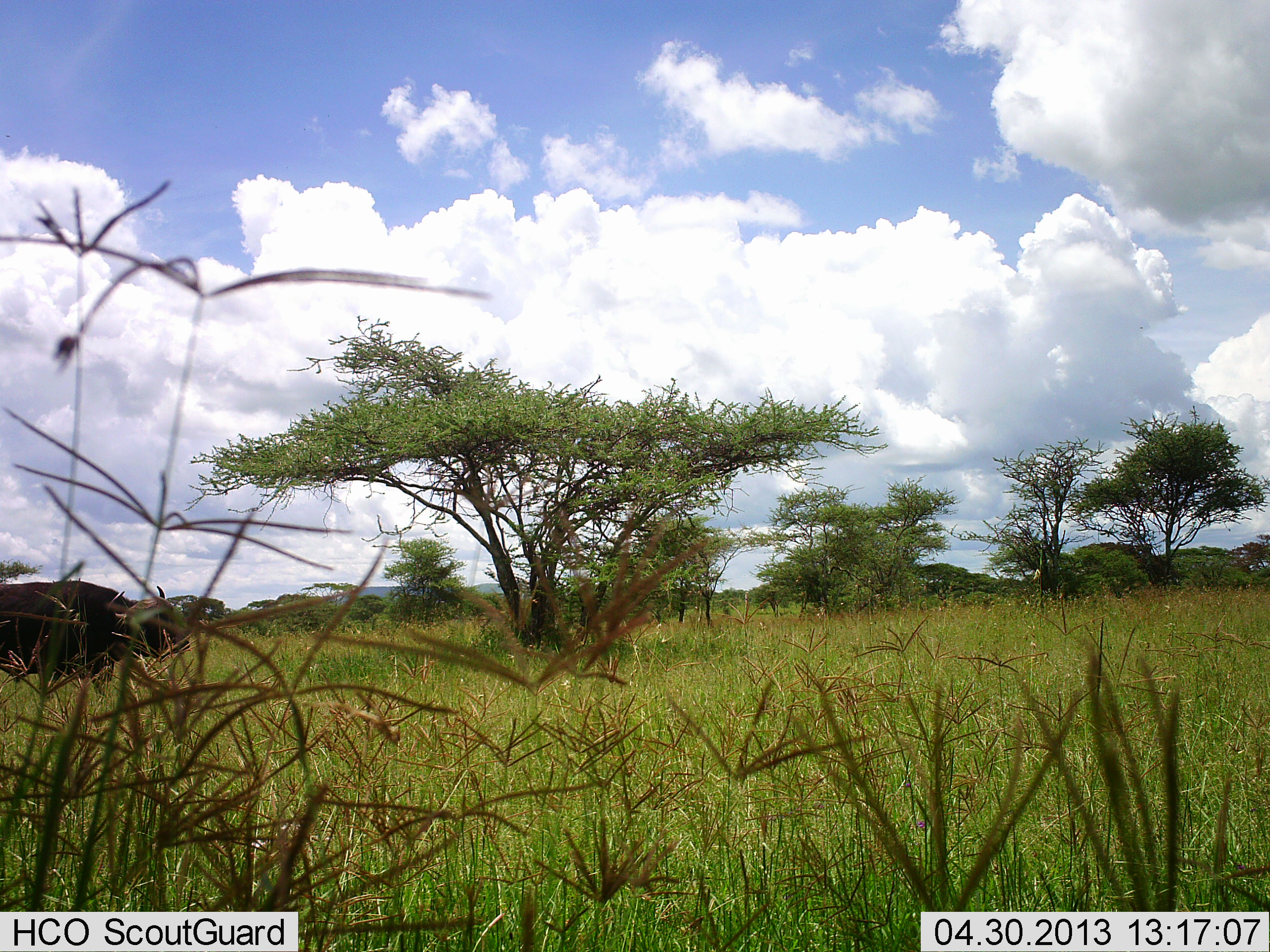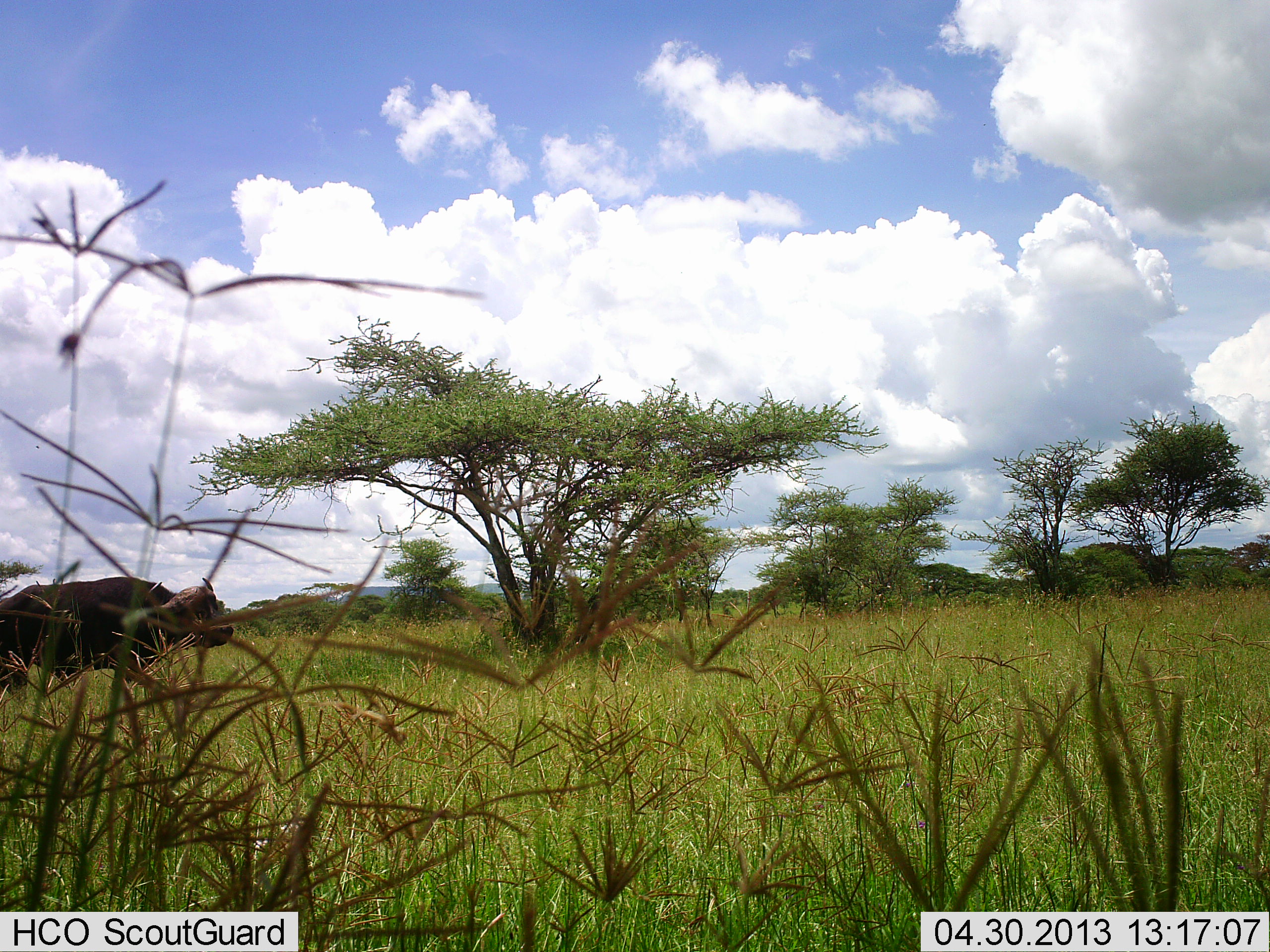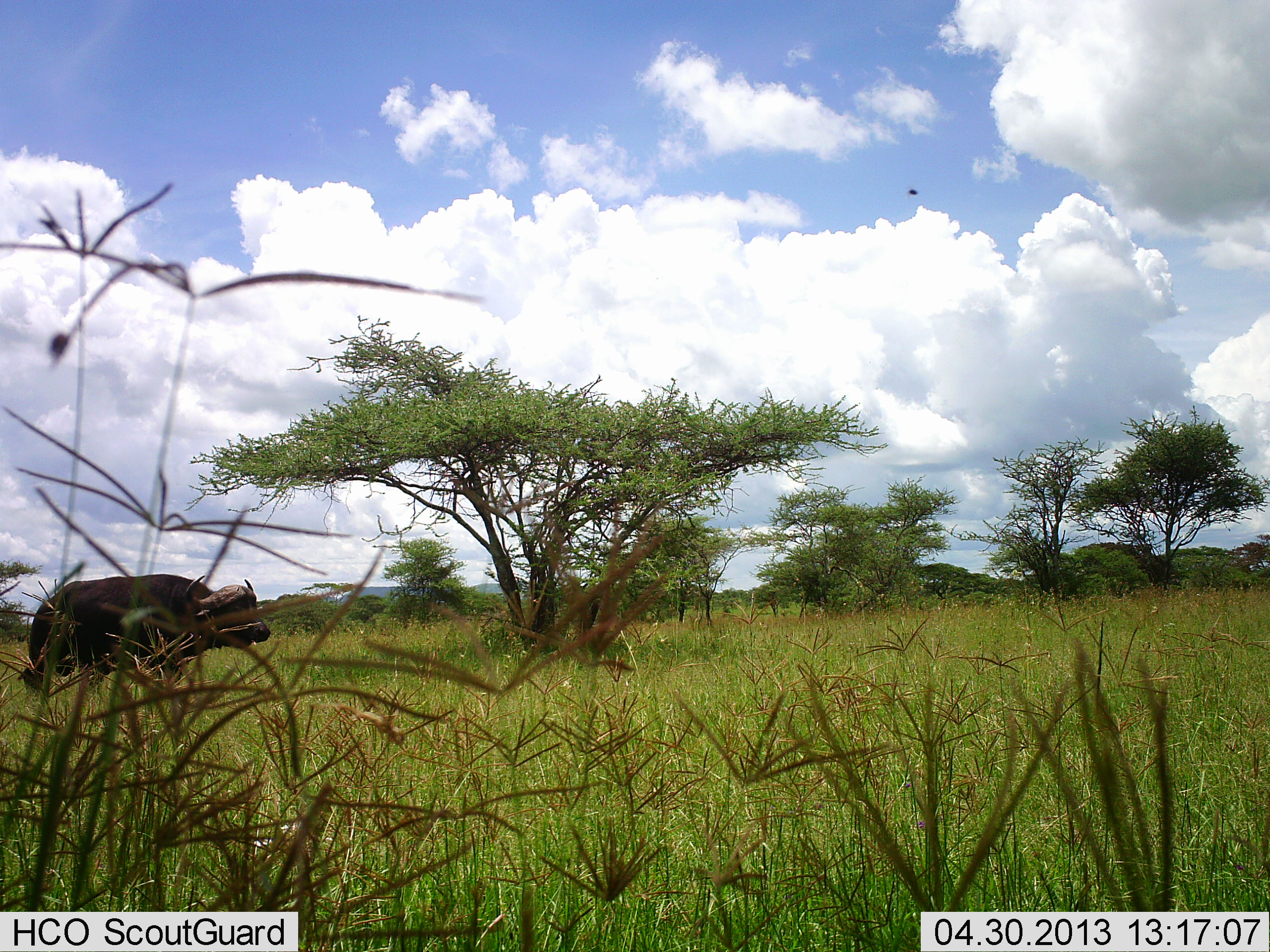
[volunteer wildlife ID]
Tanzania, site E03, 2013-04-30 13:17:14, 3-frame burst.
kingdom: Animalia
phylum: Chordata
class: Mammalia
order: Artiodactyla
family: Bovidae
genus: Syncerus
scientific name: Syncerus caffer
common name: cape buffalo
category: buffalo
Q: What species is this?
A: Buffalo (cape buffalo) (Syncerus caffer).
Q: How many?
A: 1.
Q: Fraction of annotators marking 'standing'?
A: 0%.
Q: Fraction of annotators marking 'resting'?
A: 0%.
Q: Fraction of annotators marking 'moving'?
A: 100%.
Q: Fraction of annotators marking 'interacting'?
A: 0%.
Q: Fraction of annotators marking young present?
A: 0%.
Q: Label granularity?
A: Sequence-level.